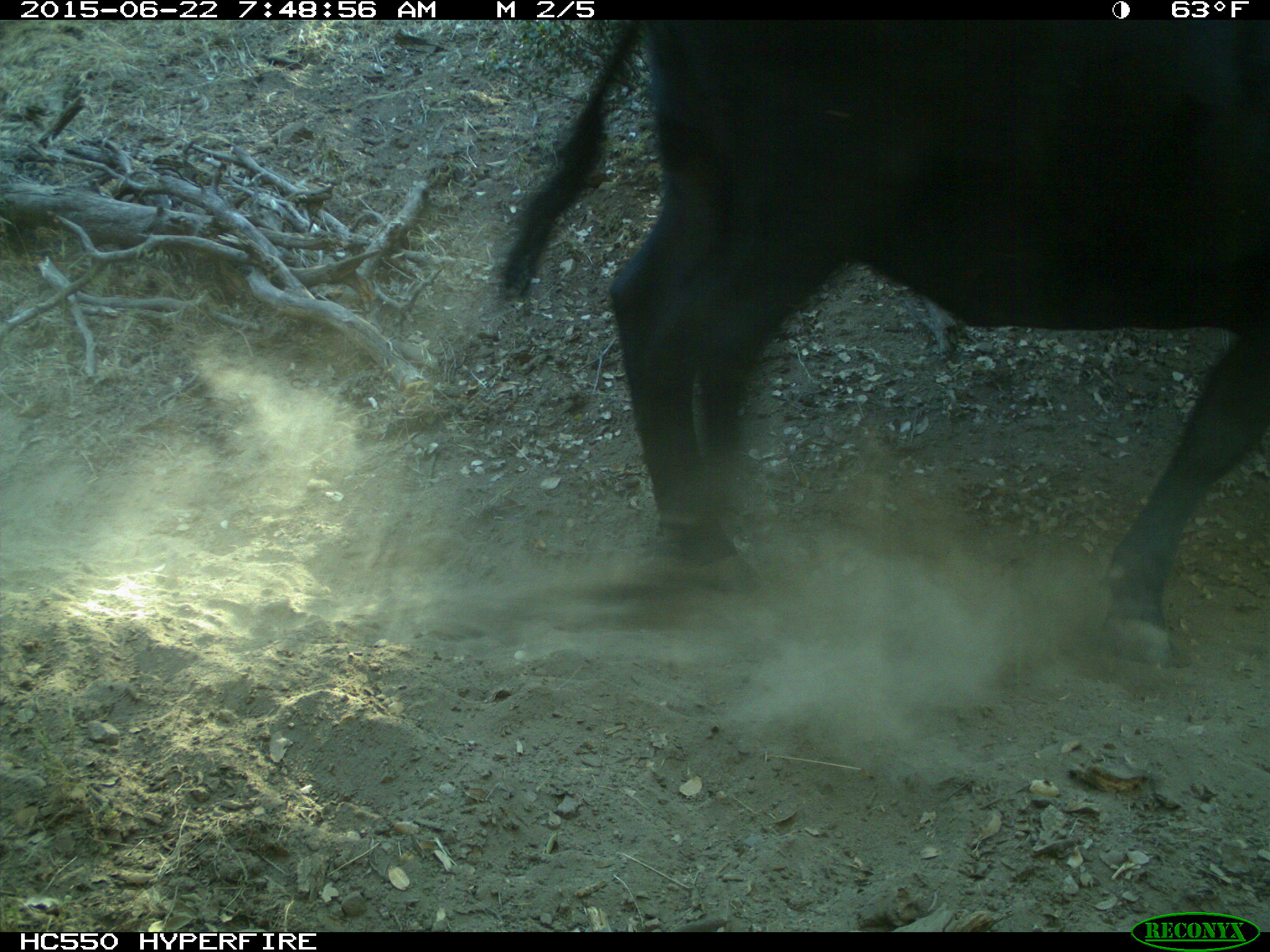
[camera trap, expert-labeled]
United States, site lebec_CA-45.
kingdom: Animalia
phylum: Chordata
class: Mammalia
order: Artiodactyla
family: Bovidae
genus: Bos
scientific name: Bos taurus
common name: domestic cow